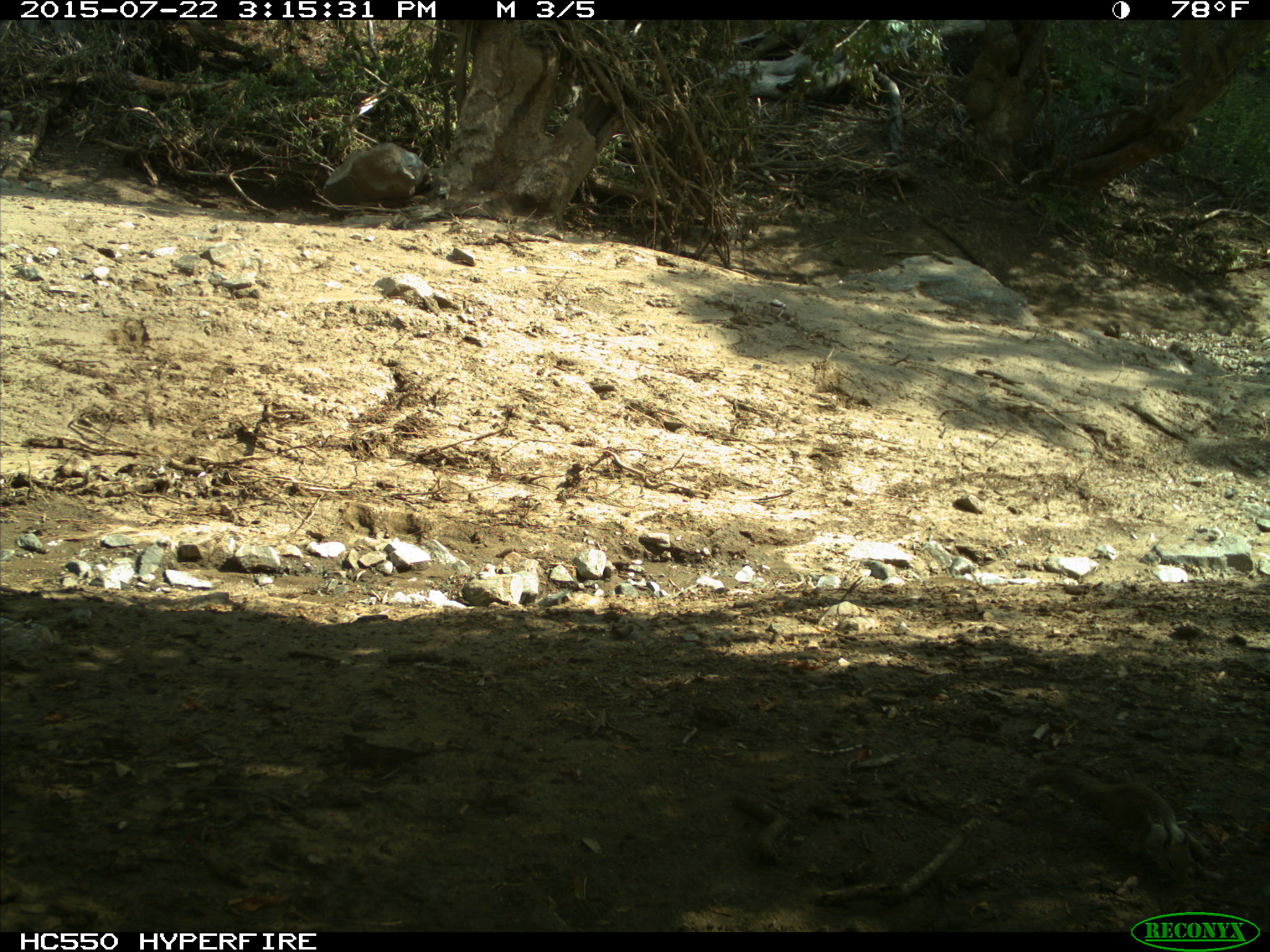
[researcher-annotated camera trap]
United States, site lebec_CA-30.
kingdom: Animalia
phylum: Chordata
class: Mammalia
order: Rodentia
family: Sciuridae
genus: Otospermophilus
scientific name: Otospermophilus beecheyi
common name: california ground squirrel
Otospermophilus beecheyi (california ground squirrel).